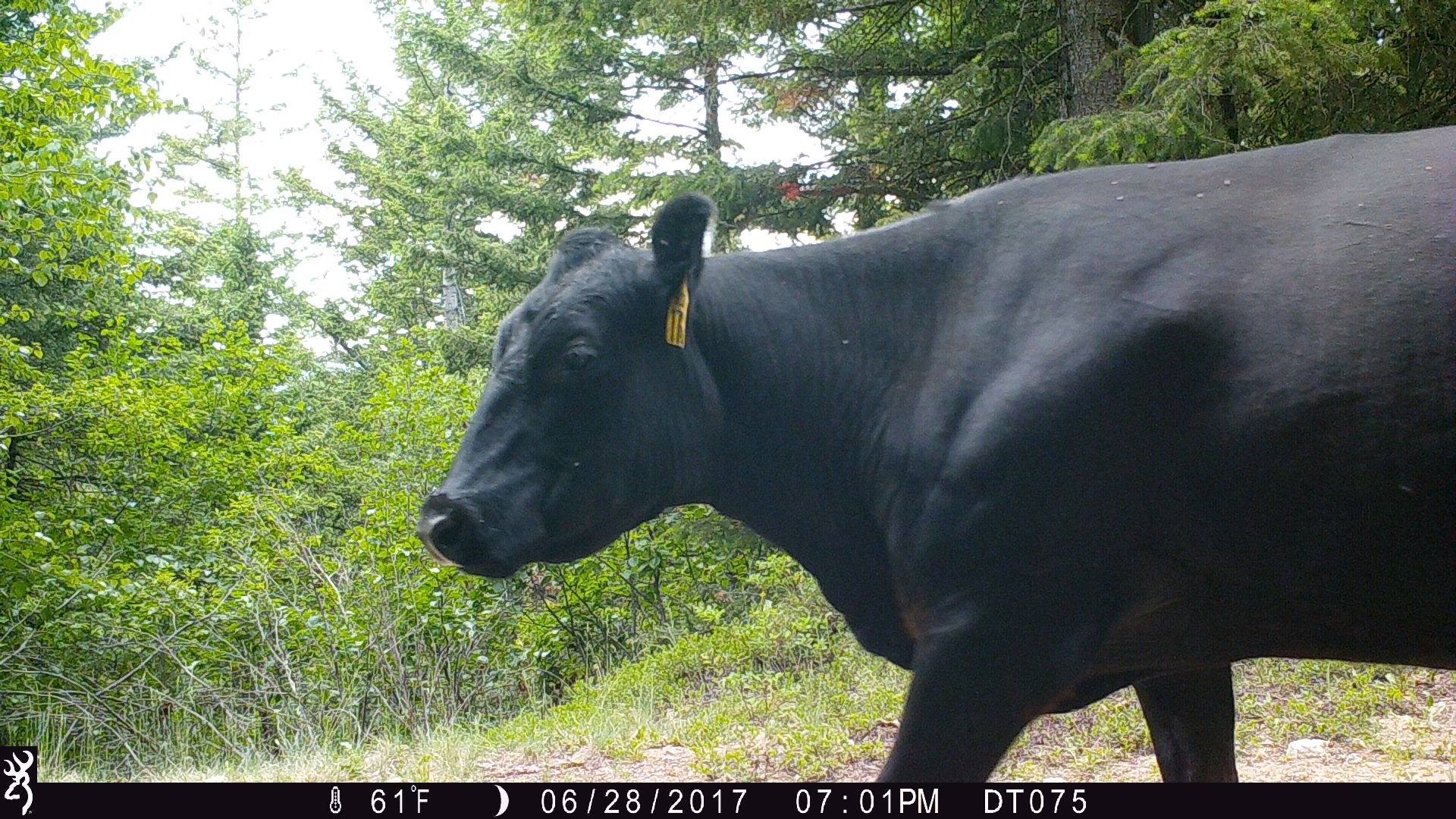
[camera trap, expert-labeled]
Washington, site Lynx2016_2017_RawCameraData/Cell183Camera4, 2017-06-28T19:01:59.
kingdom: Animalia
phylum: Chordata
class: Mammalia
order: Artiodactyla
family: Bovidae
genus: Bos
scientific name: Bos taurus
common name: domestic cattle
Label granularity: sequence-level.